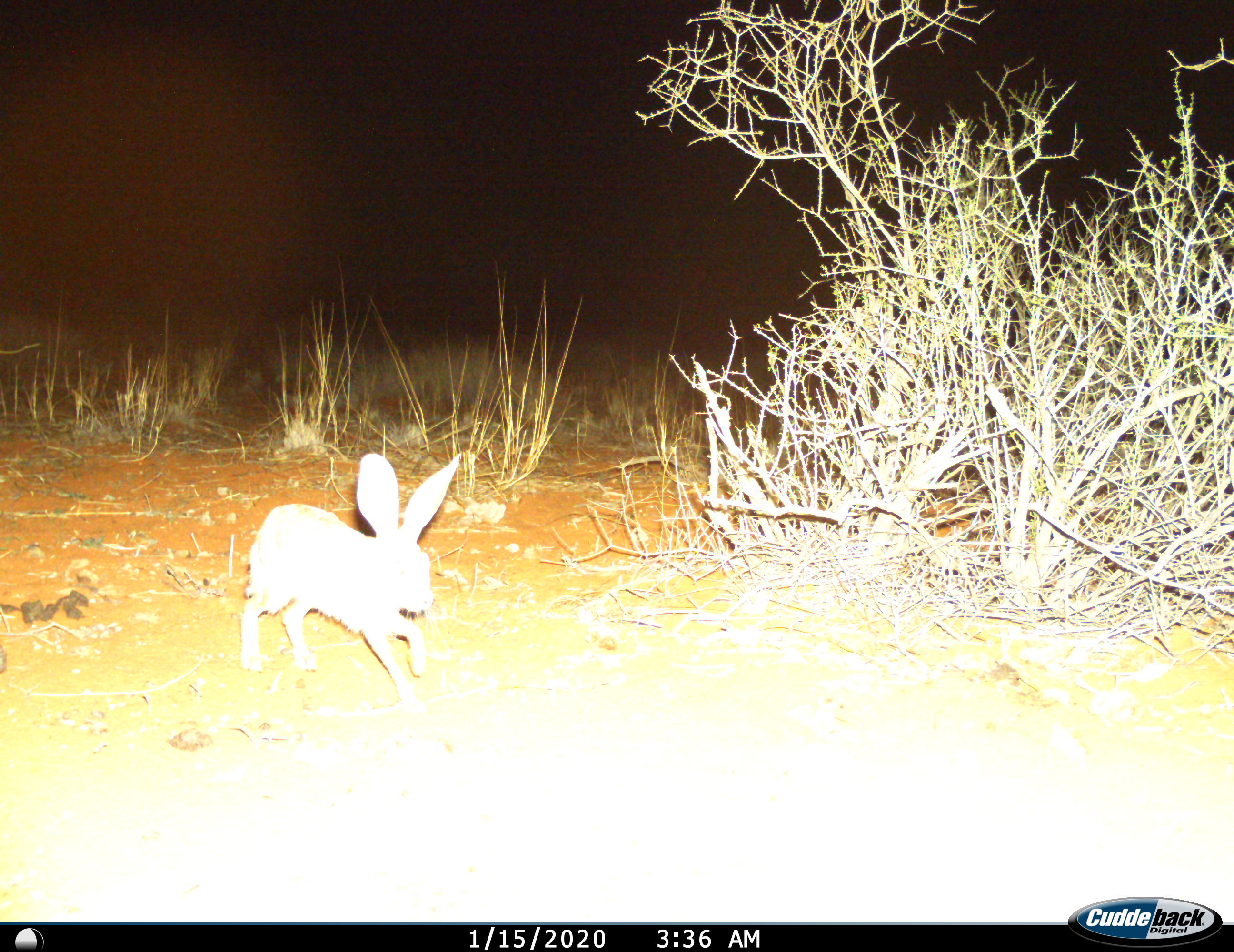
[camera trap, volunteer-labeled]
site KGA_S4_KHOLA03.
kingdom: Animalia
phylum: Chordata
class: Mammalia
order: Lagomorpha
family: Leporidae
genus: Lepus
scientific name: Lepus capensis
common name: cape hare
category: harecape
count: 1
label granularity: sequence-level